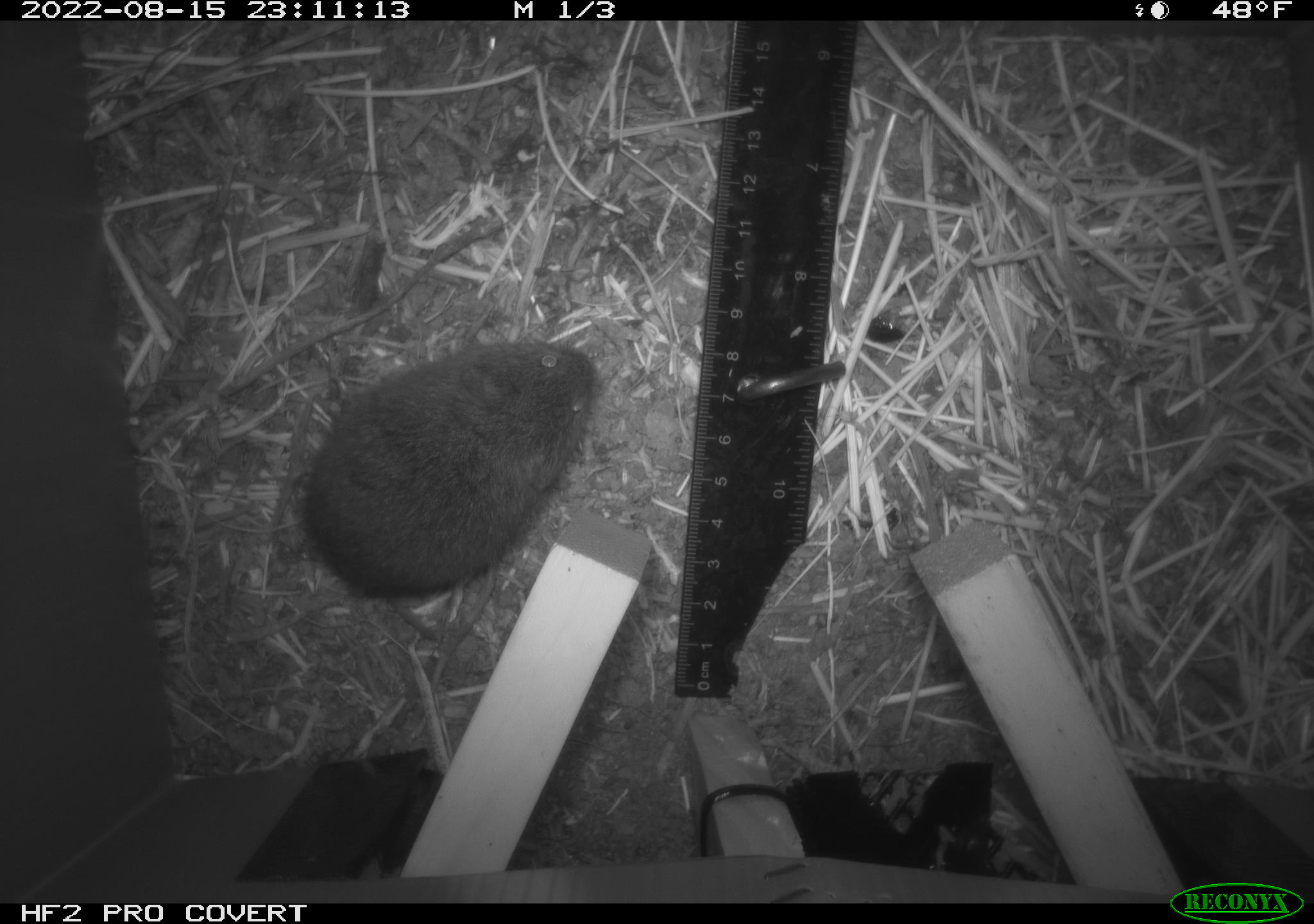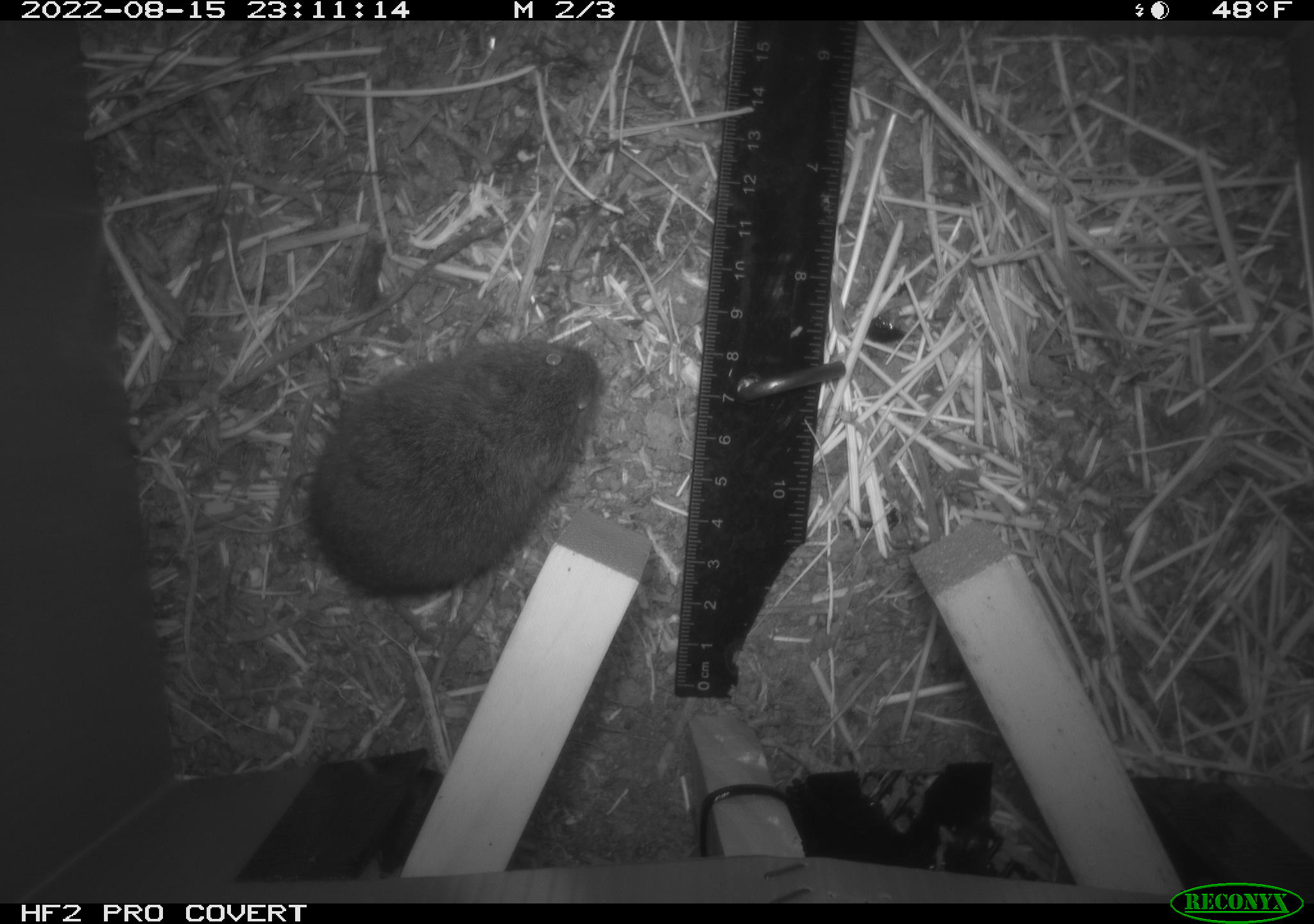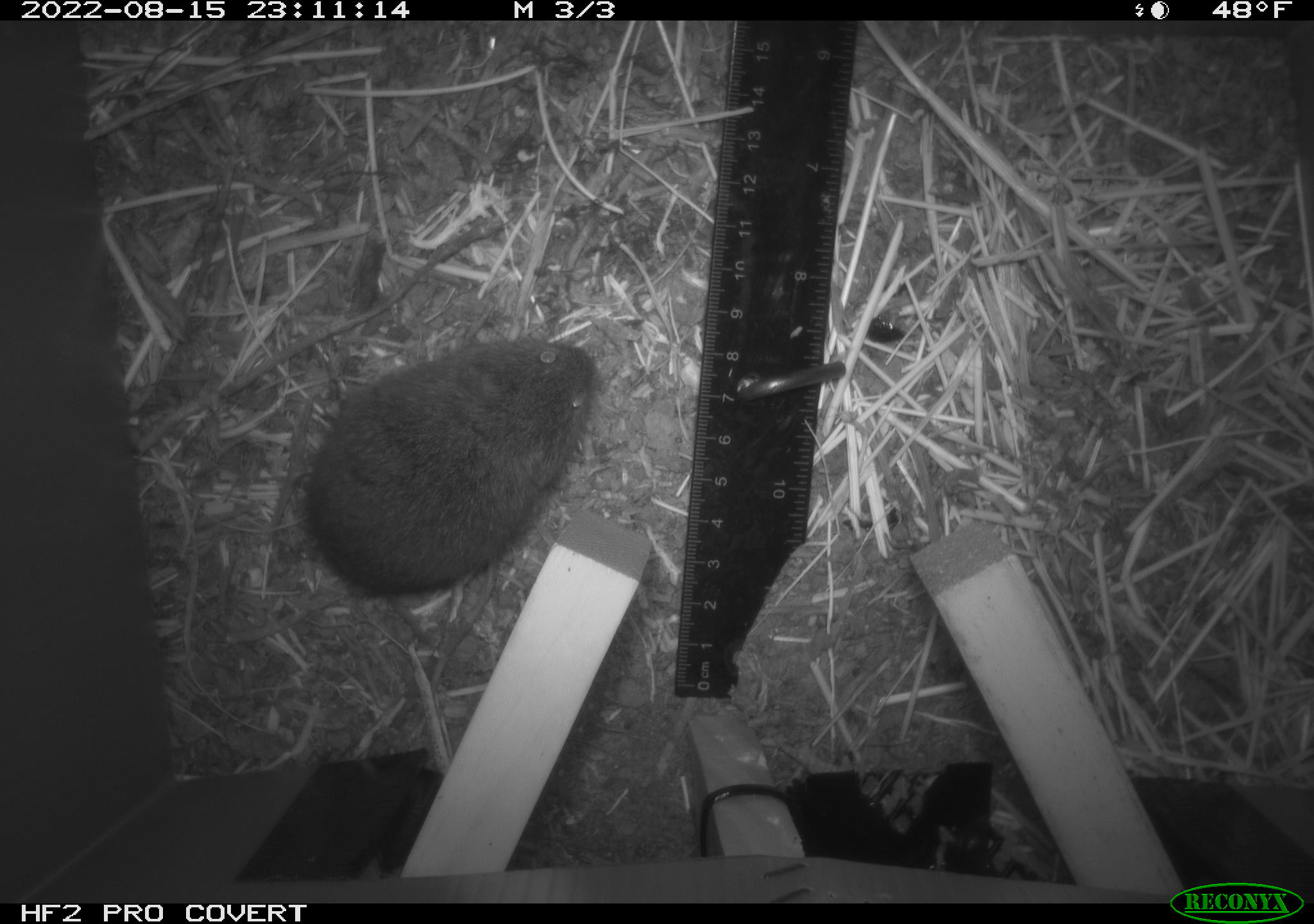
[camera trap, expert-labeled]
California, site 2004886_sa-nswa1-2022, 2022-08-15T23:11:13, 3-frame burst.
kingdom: Animalia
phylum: Chordata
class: Mammalia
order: Rodentia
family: Cricetidae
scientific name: Cricetidae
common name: hamsters, voles, lemmings, and allies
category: cricetidae family